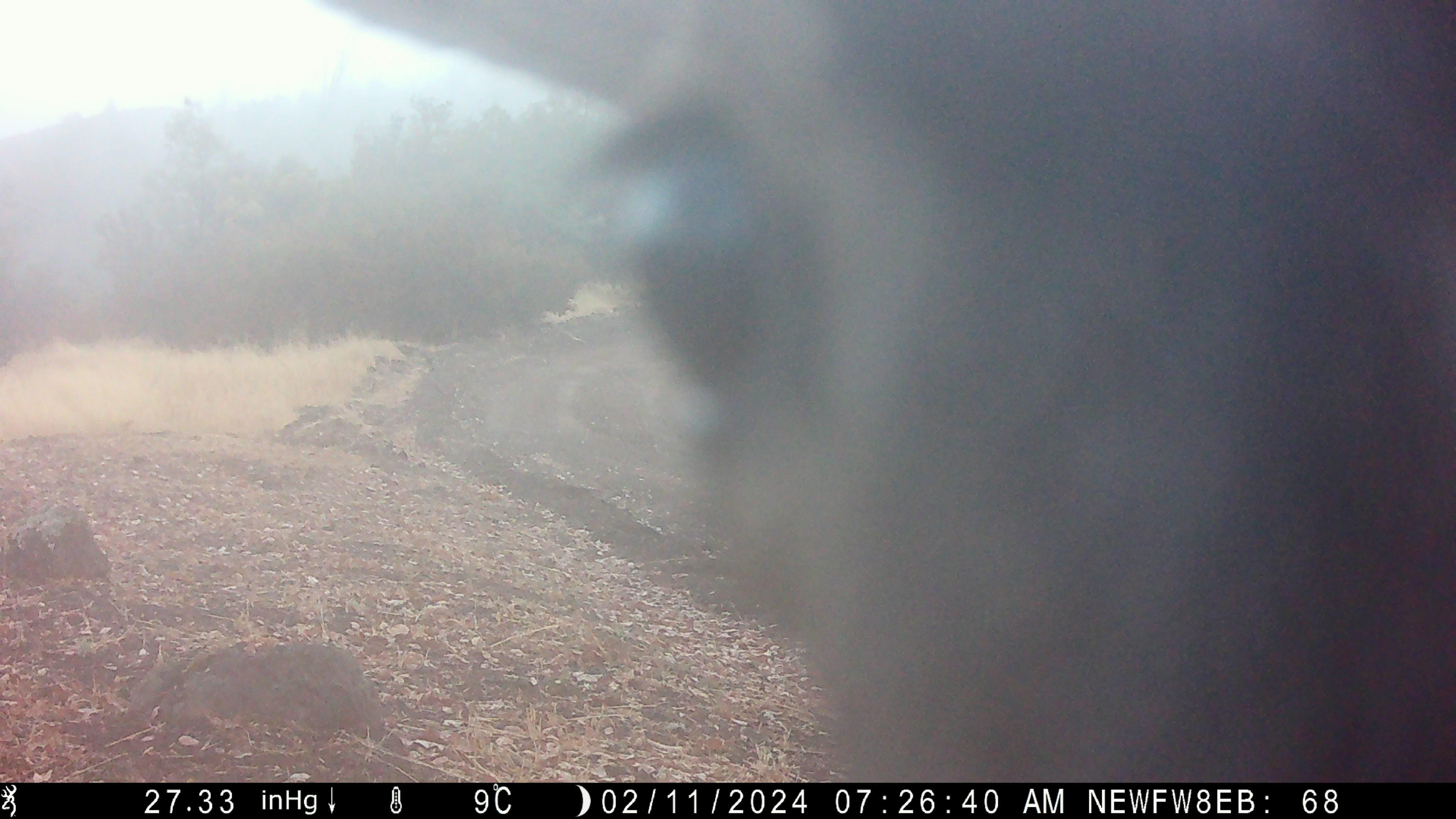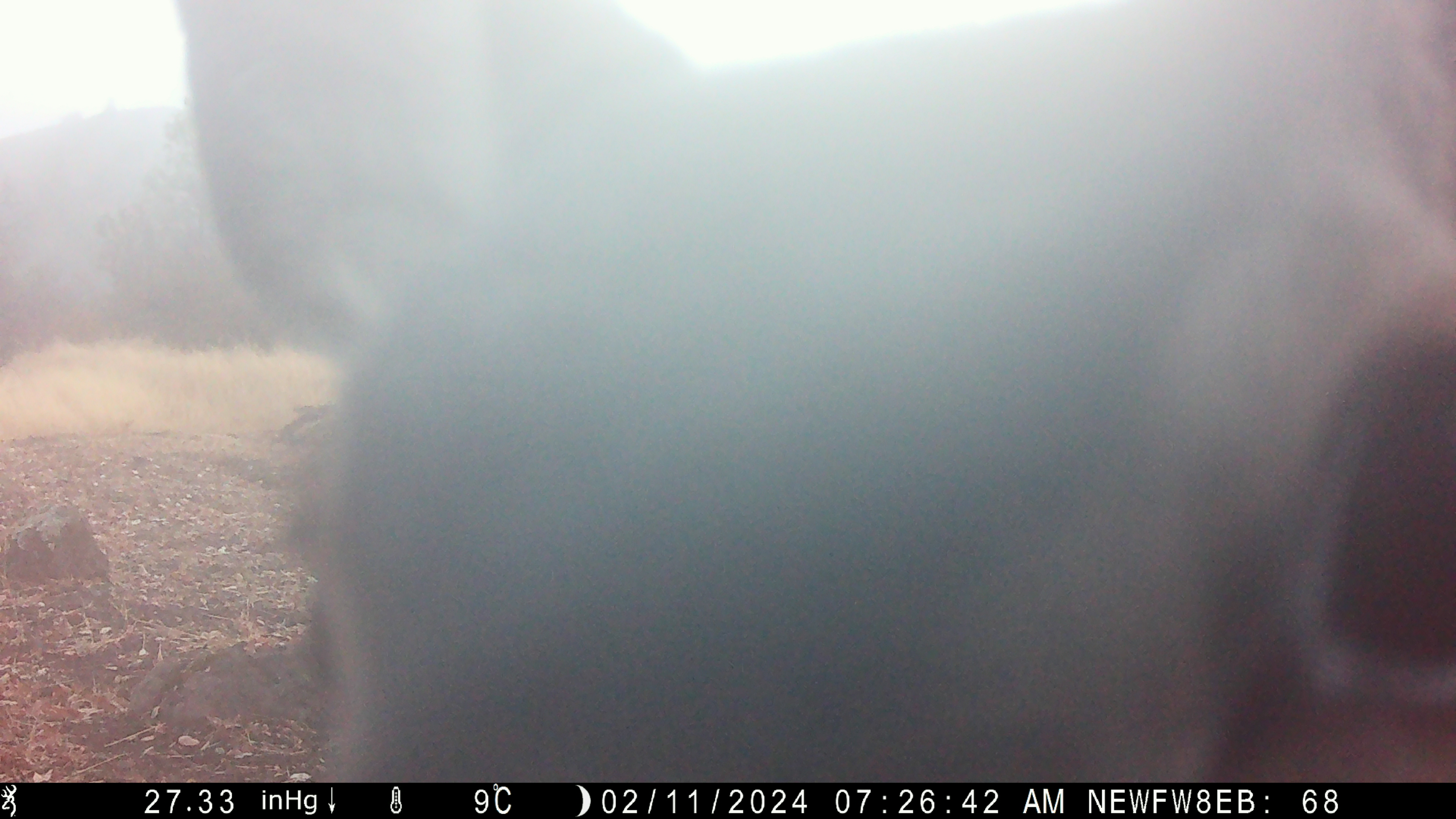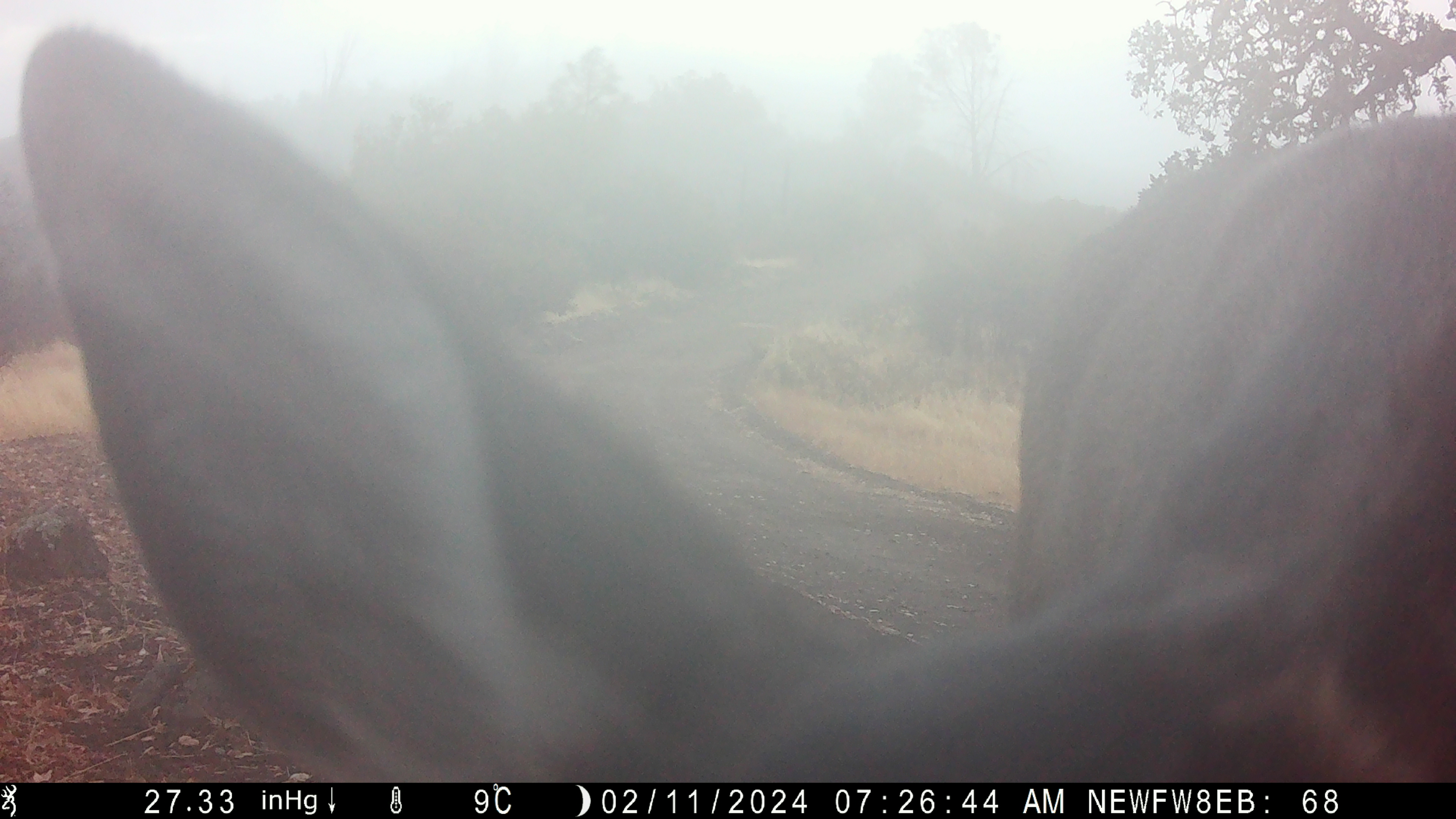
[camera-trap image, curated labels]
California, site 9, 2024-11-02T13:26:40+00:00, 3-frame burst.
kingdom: Animalia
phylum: Chordata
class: Mammalia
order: Artiodactyla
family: Cervidae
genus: Odocoileus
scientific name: Odocoileus hemionus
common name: mule deer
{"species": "mule deer (Odocoileus hemionus)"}